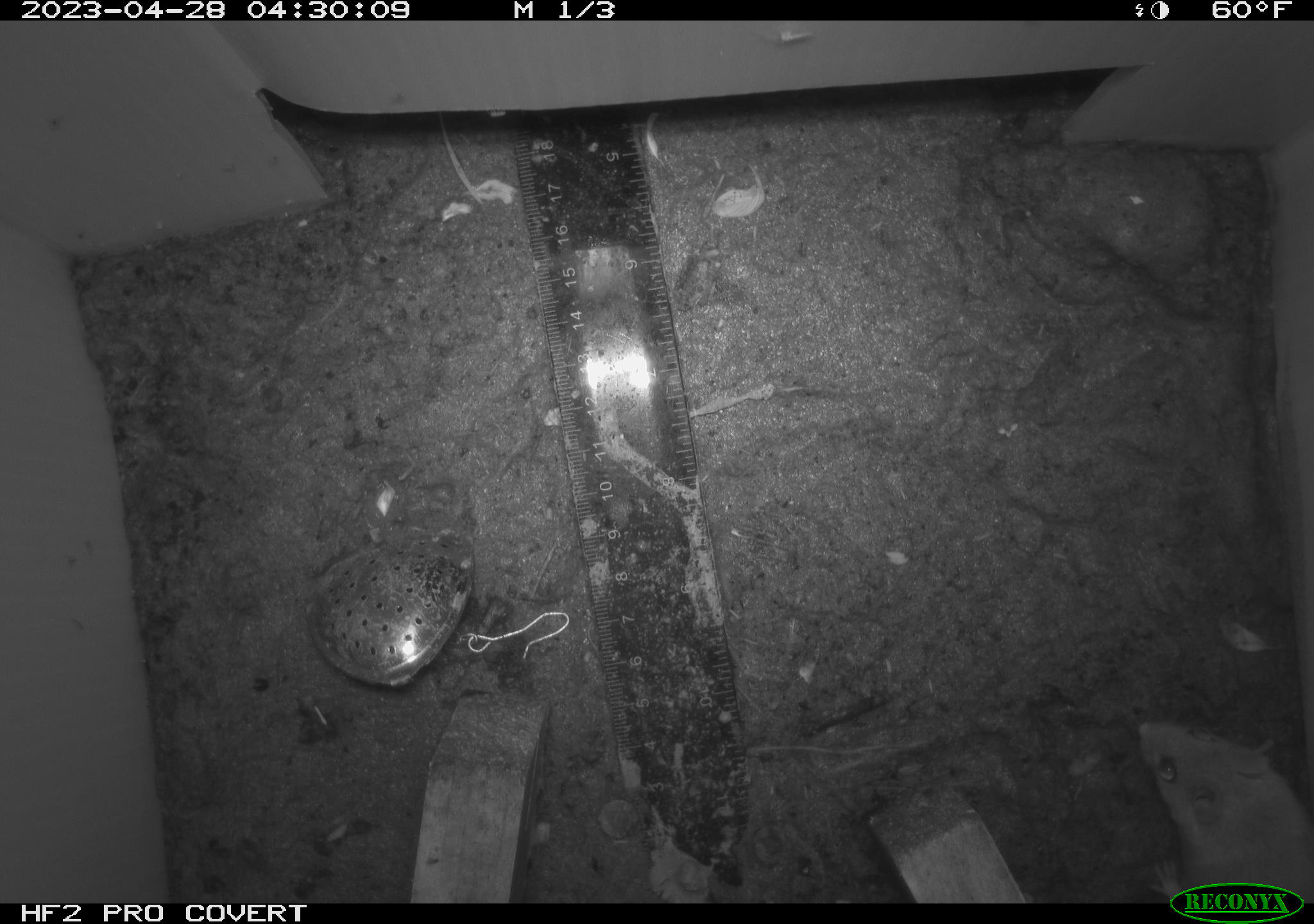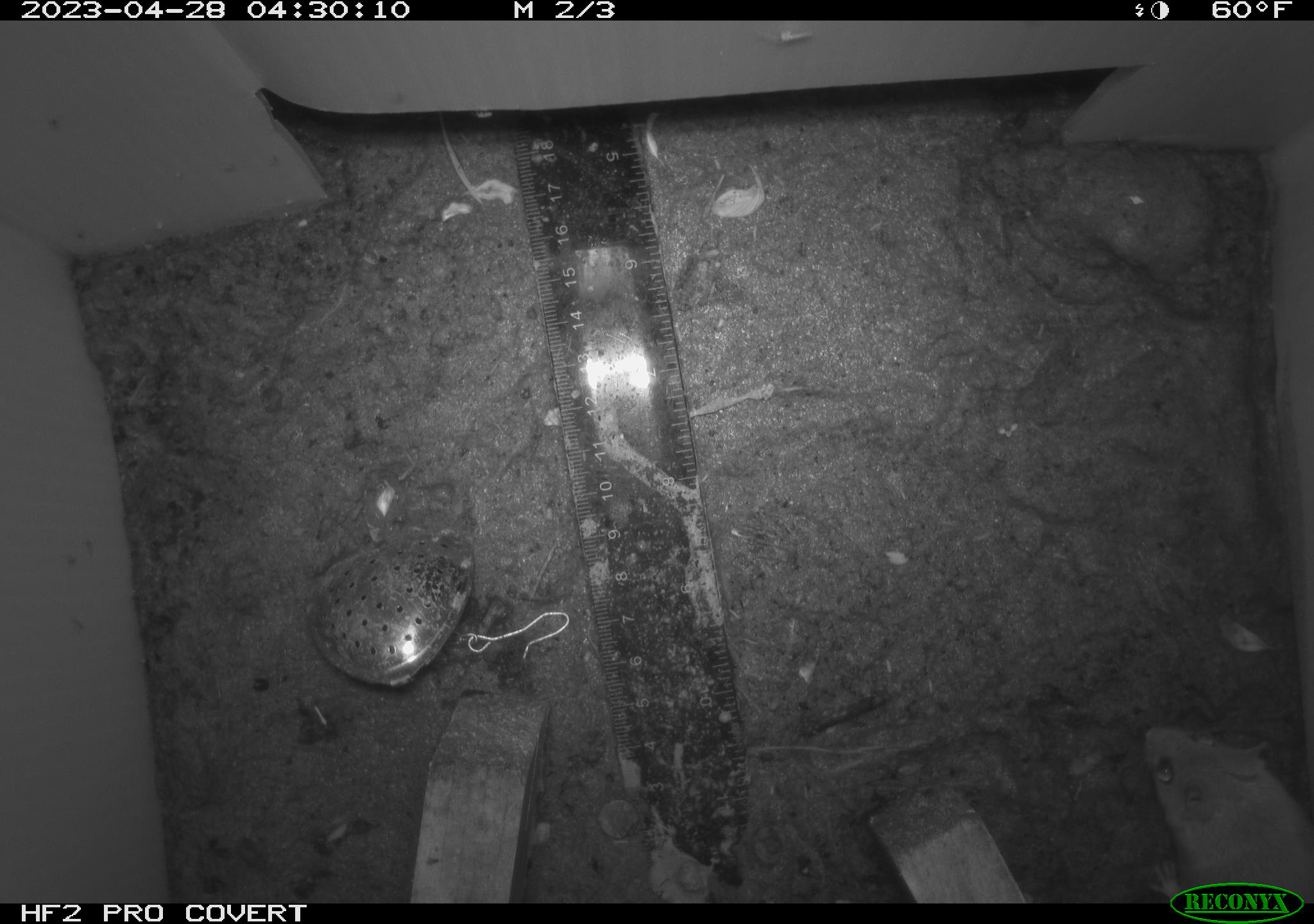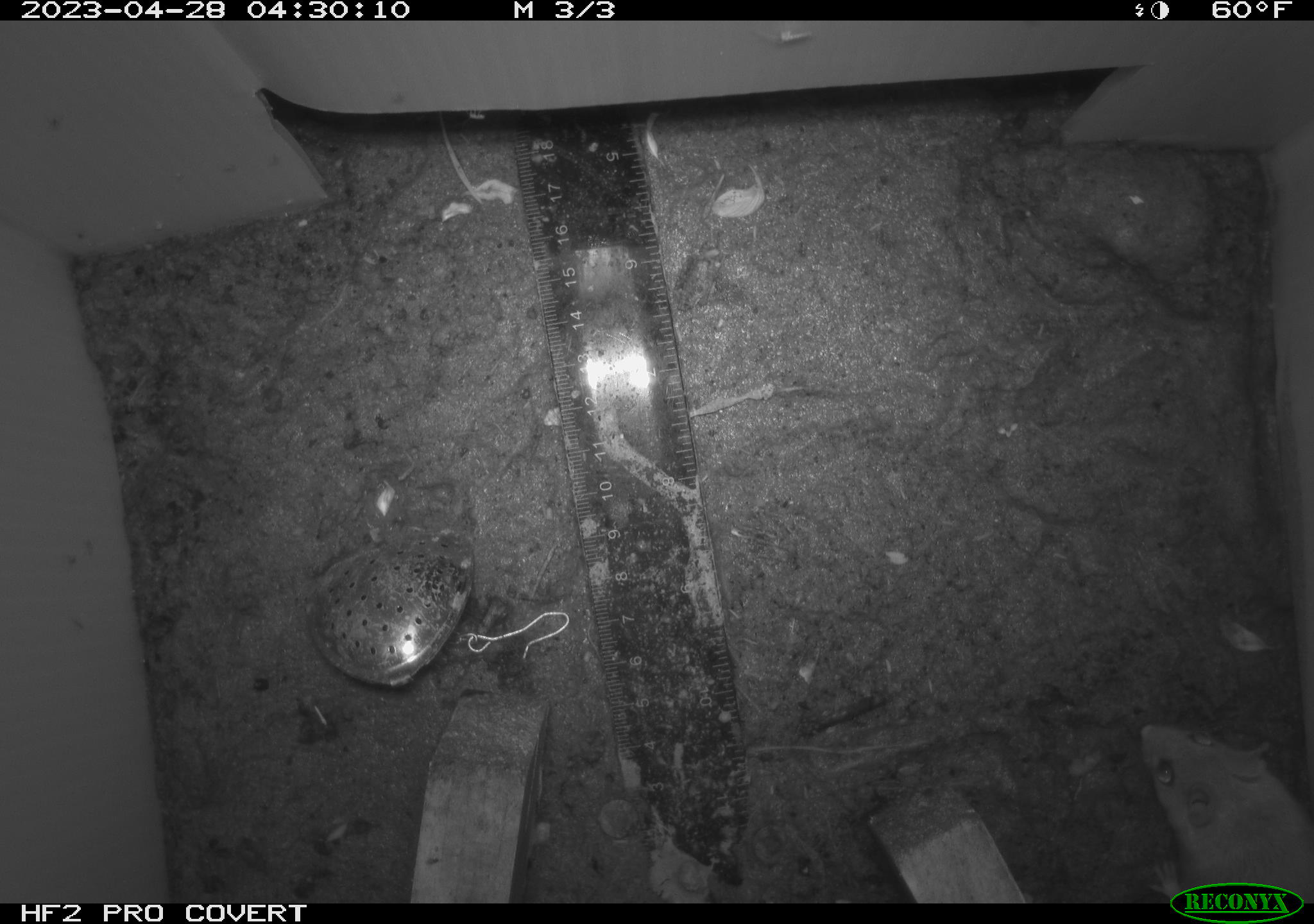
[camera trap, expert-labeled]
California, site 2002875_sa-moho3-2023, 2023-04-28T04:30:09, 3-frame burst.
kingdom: Animalia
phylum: Chordata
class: Mammalia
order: Rodentia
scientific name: Rodentia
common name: mouse species